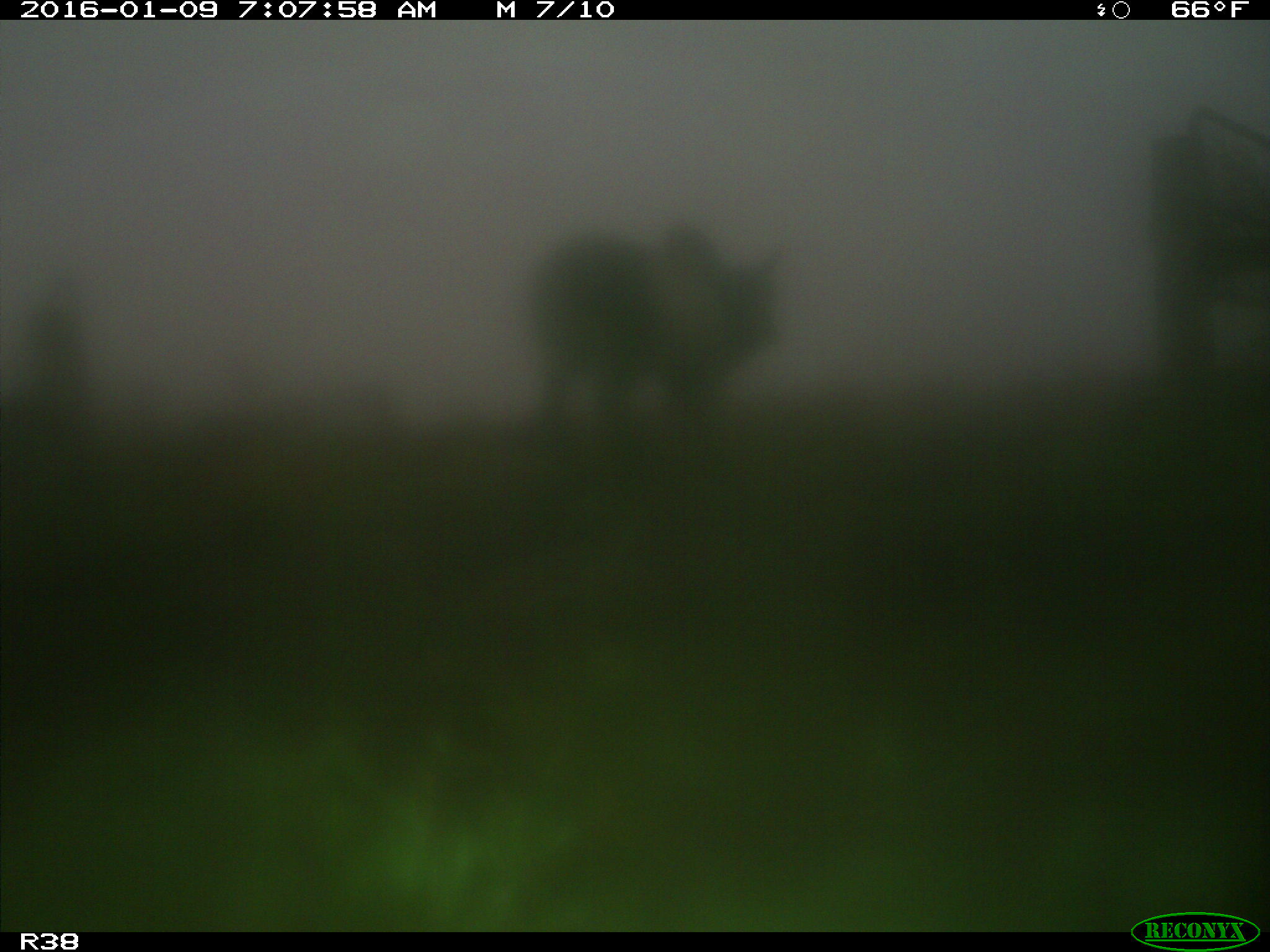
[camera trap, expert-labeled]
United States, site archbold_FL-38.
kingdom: Animalia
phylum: Chordata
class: Mammalia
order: Artiodactyla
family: Bovidae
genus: Bos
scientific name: Bos taurus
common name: domestic cow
Bos taurus (domestic cow).